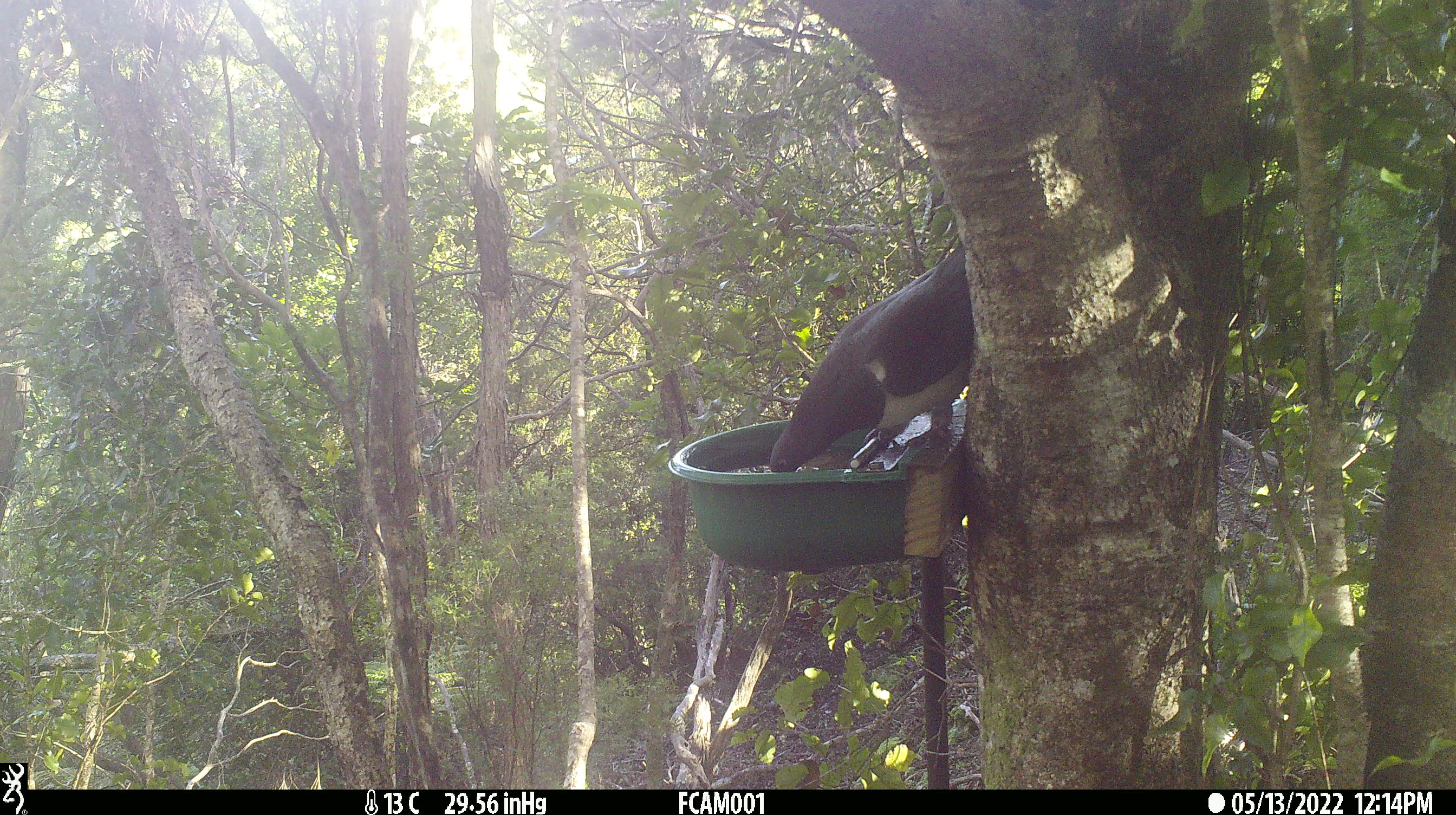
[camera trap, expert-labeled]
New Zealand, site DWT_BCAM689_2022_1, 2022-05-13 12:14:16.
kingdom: Animalia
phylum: Chordata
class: Aves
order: Columbiformes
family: Columbidae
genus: Hemiphaga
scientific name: Hemiphaga novaeseelandiae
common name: new zealand pigeon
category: kereru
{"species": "kereru (new zealand pigeon) (Hemiphaga novaeseelandiae)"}